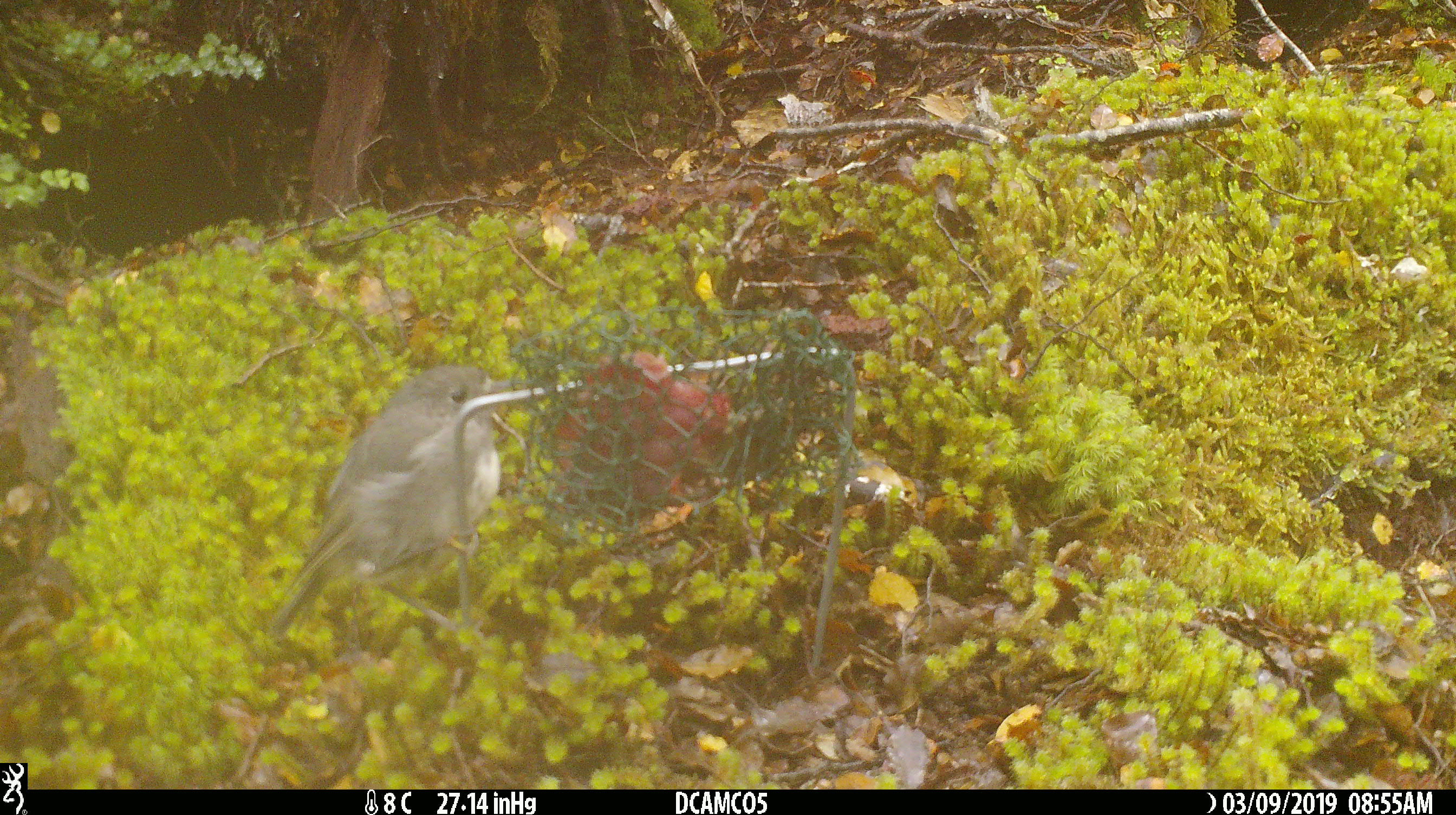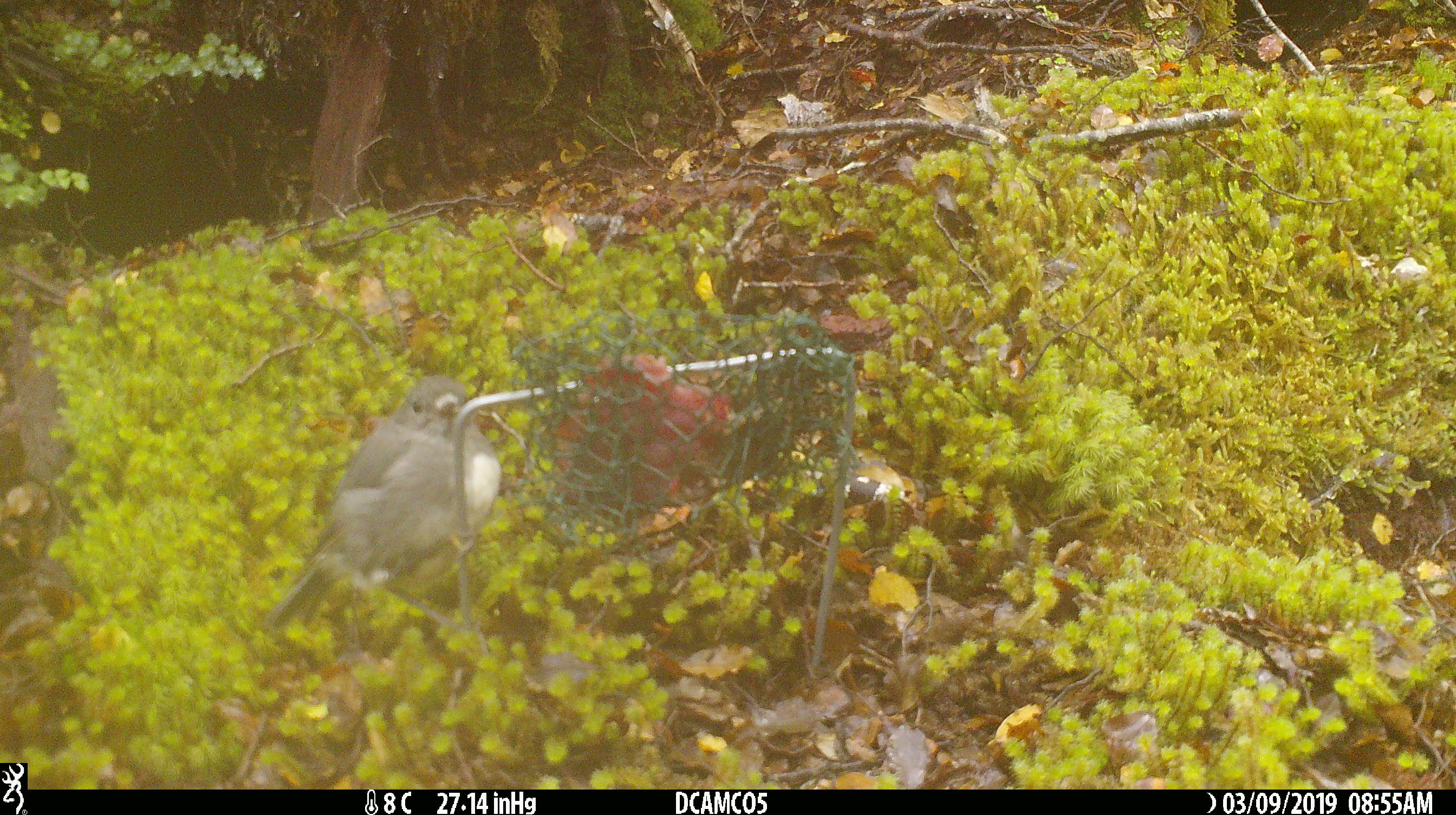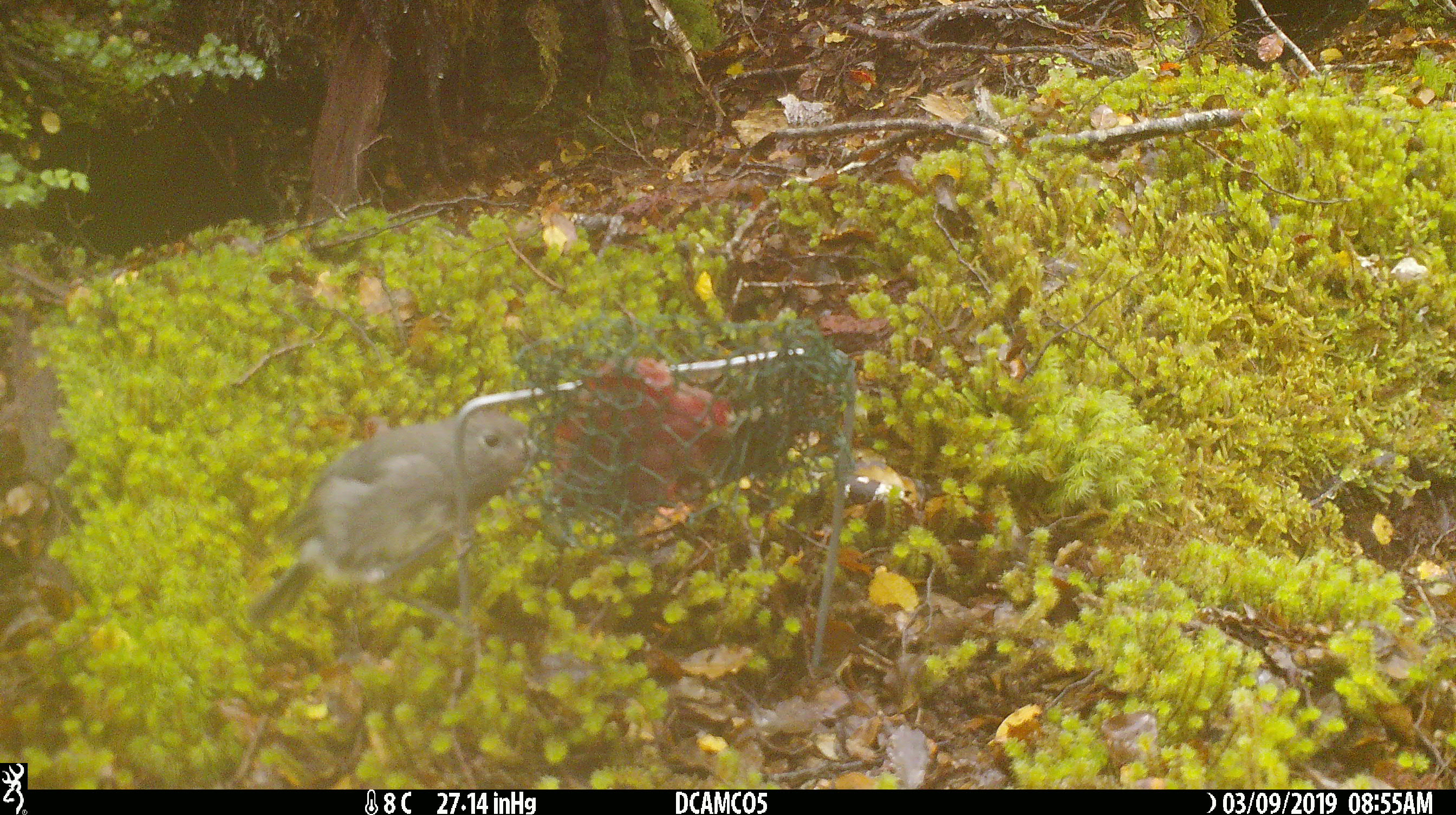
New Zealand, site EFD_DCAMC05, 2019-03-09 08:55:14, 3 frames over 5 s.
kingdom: Animalia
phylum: Chordata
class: Aves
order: Passeriformes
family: Petroicidae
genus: Petroica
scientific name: Petroica australis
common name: new zealand robin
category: robin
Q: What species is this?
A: Robin (new zealand robin) (Petroica australis).